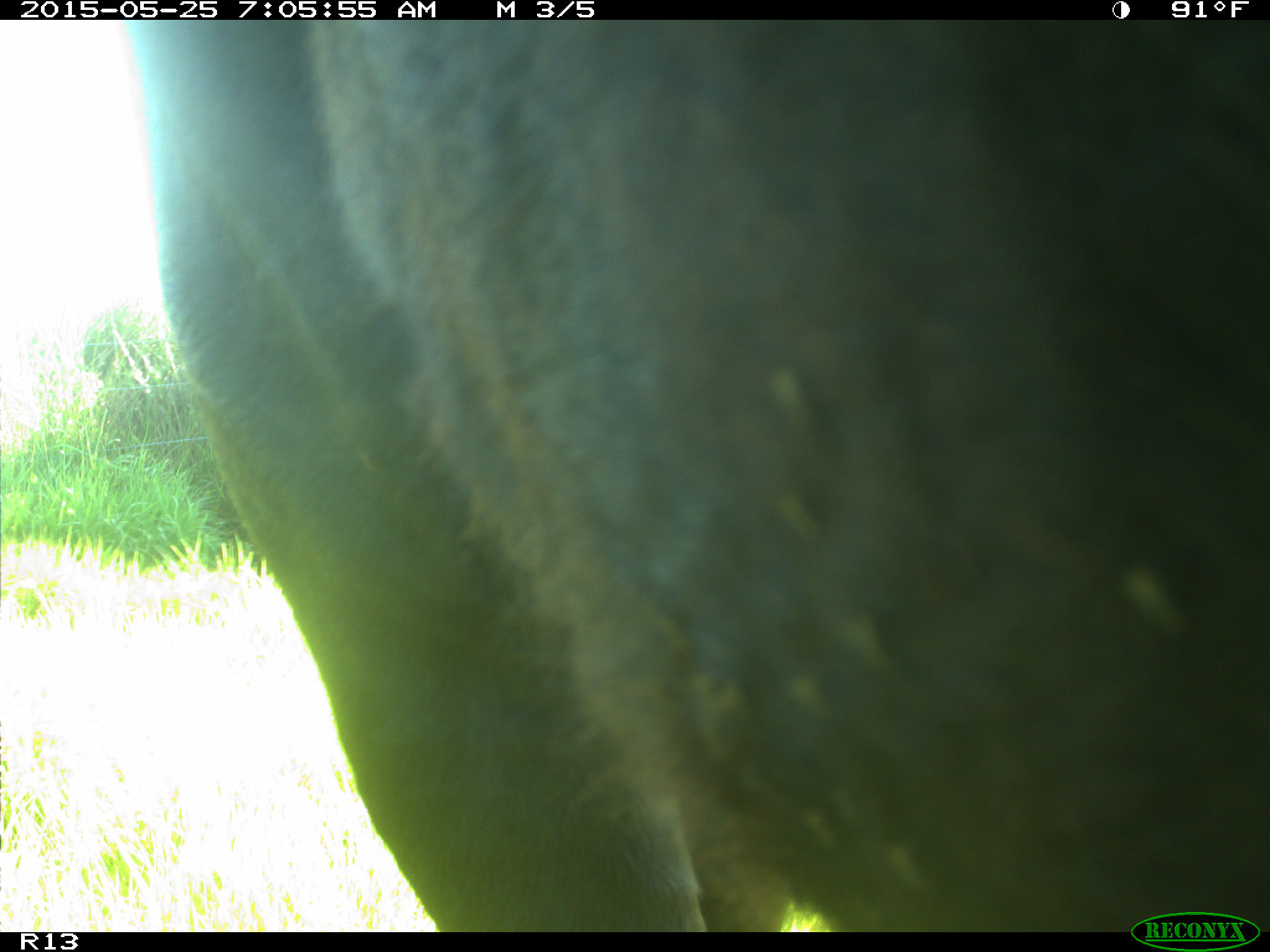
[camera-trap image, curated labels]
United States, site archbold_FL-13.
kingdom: Animalia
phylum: Chordata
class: Mammalia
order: Artiodactyla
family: Bovidae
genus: Bos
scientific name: Bos taurus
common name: domestic cow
Bos taurus (domestic cow).